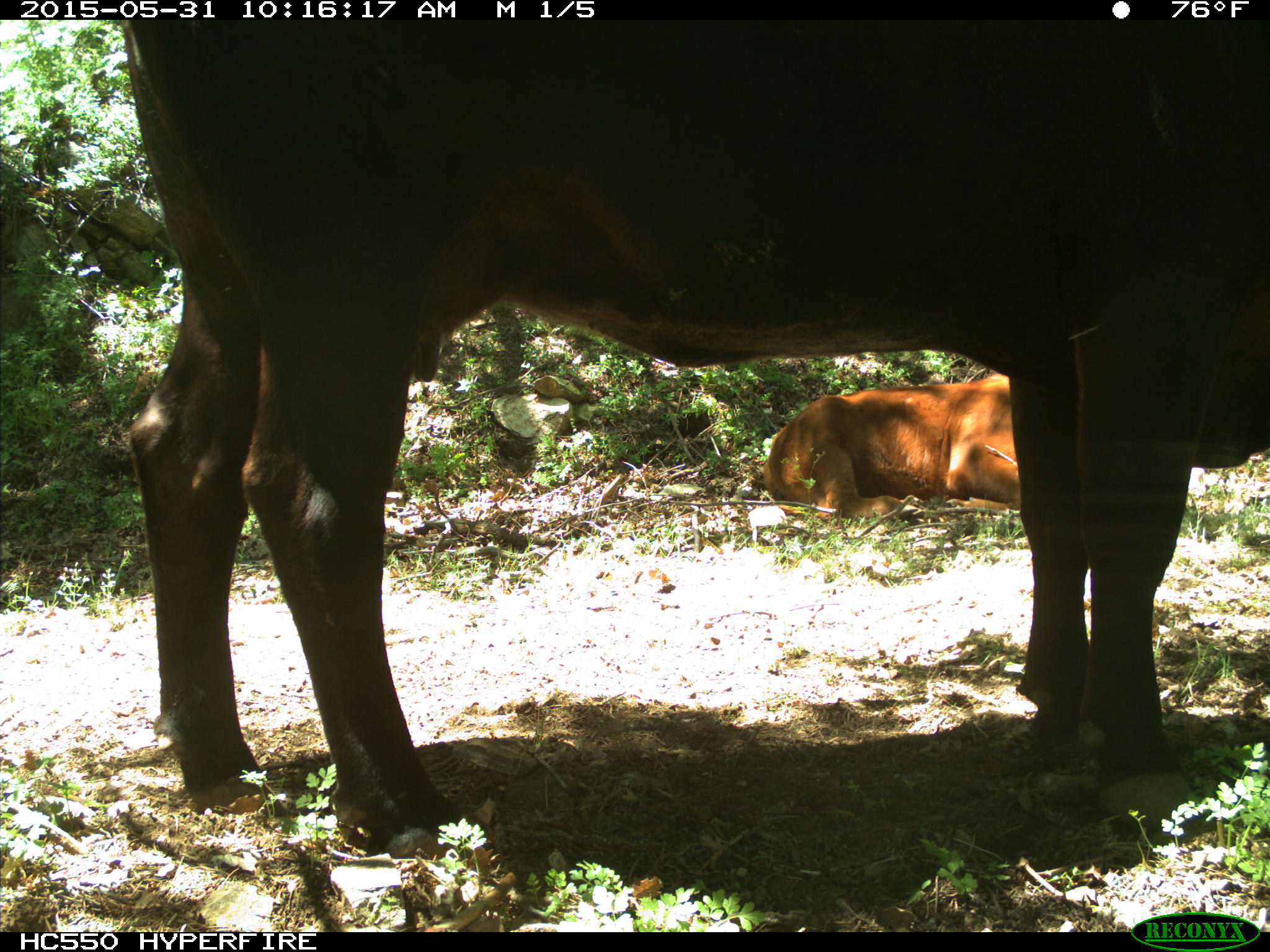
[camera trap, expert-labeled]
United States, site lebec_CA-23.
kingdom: Animalia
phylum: Chordata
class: Mammalia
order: Artiodactyla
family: Bovidae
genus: Bos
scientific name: Bos taurus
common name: domestic cow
Bos taurus (domestic cow).